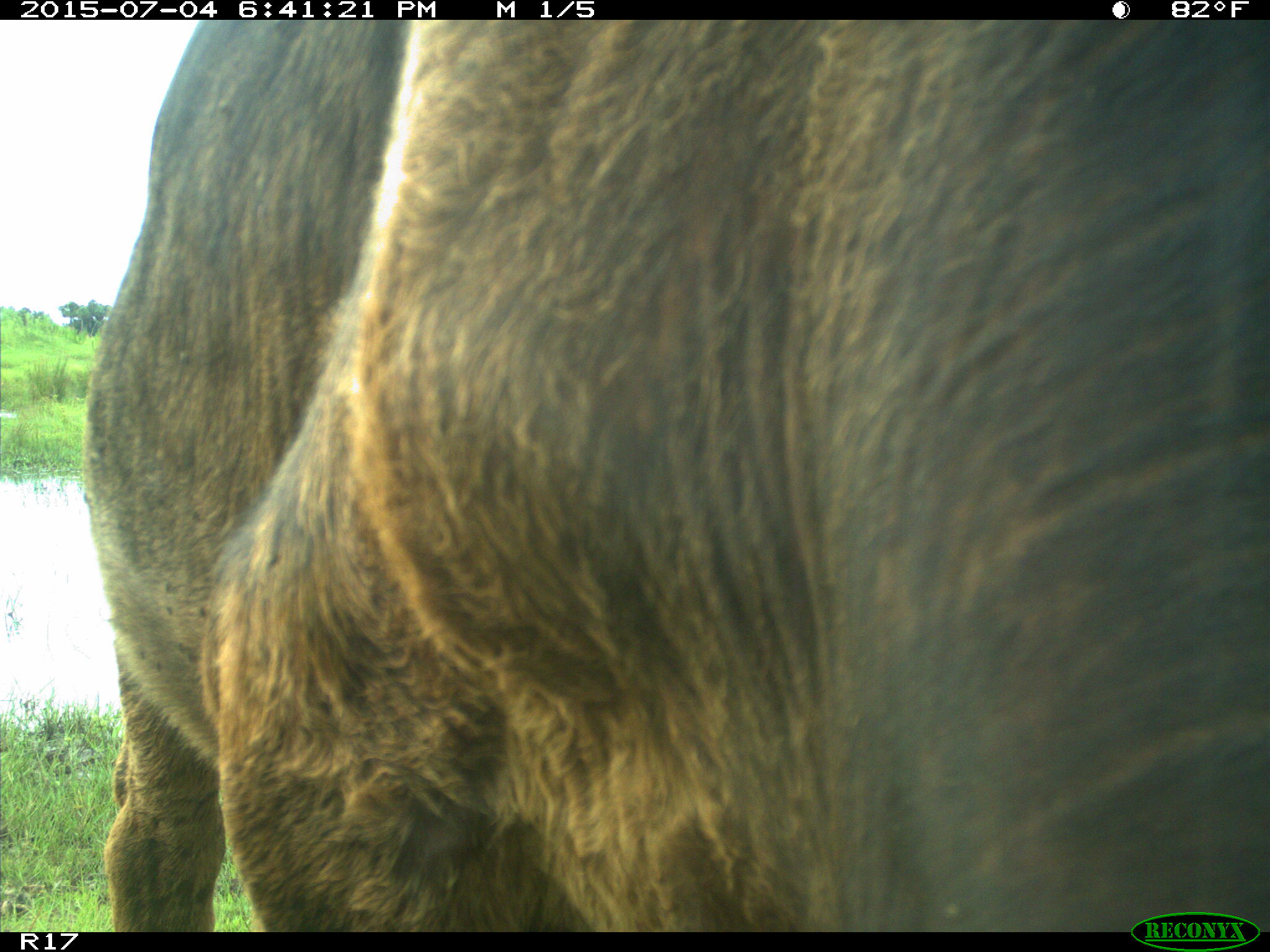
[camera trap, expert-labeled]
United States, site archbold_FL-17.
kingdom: Animalia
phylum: Chordata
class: Mammalia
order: Artiodactyla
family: Bovidae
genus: Bos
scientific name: Bos taurus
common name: domestic cow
Bos taurus (domestic cow).